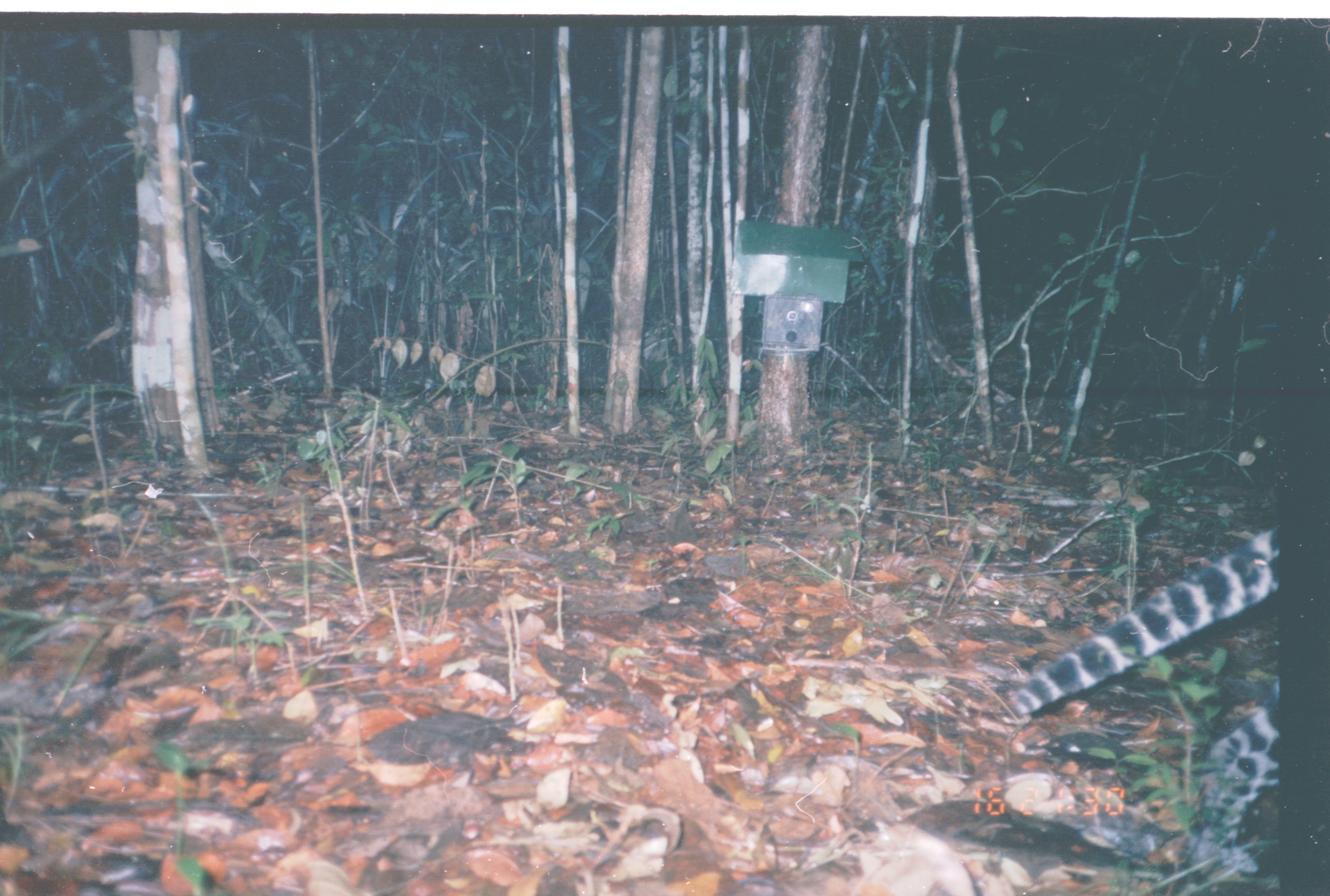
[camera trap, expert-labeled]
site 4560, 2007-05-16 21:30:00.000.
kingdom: Animalia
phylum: Chordata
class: Mammalia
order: Carnivora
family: Felidae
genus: Leopardus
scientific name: Leopardus pardalis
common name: ocelot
Leopardus pardalis (ocelot), count 1.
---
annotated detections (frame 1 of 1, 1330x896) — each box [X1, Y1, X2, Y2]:
leopardus pardalis: [1008, 523, 1280, 873]